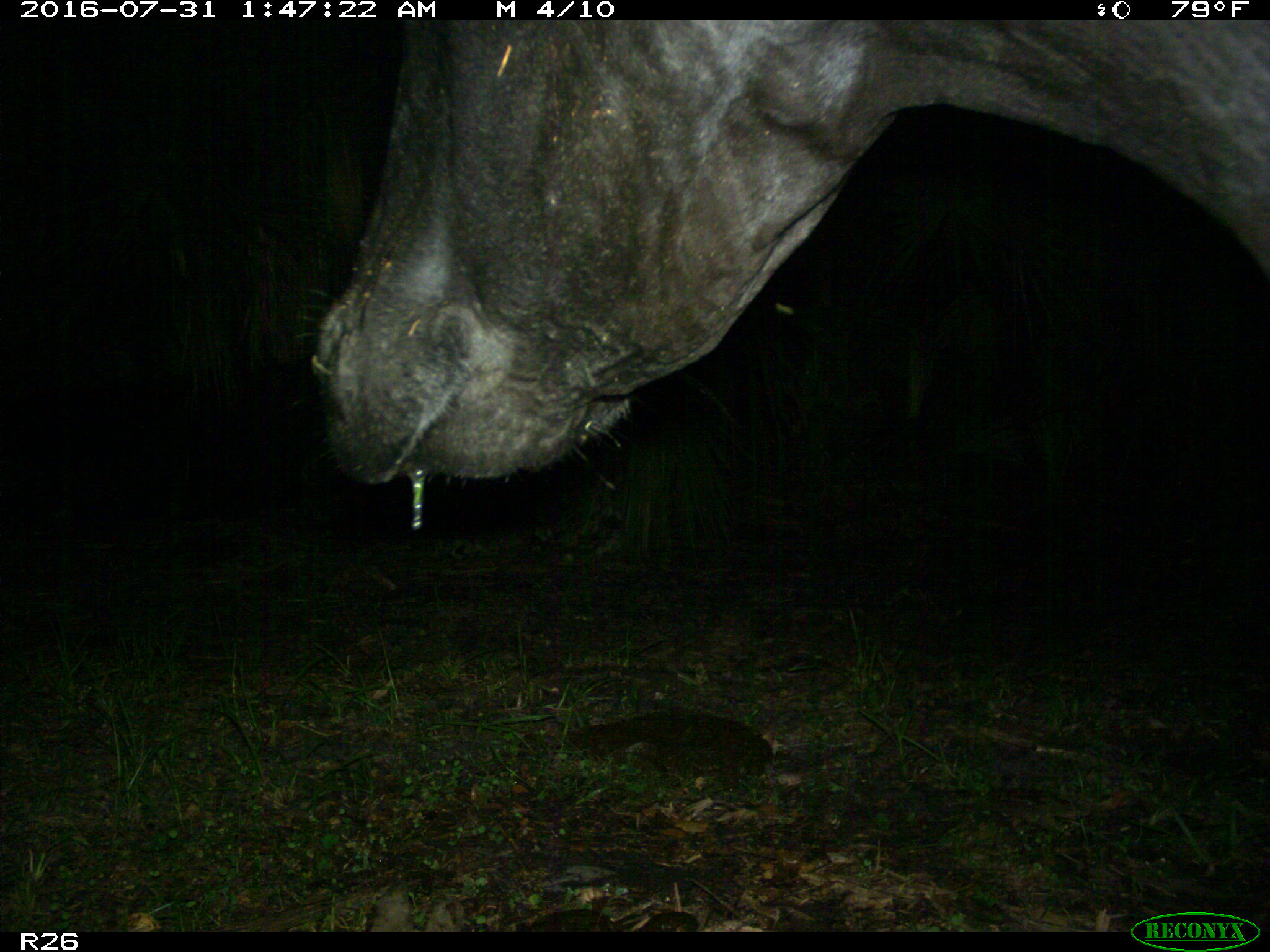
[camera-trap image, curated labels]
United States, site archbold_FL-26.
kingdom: Animalia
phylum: Chordata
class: Mammalia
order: Artiodactyla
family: Bovidae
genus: Bos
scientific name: Bos taurus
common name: domestic cow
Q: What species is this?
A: Bos taurus (domestic cow).